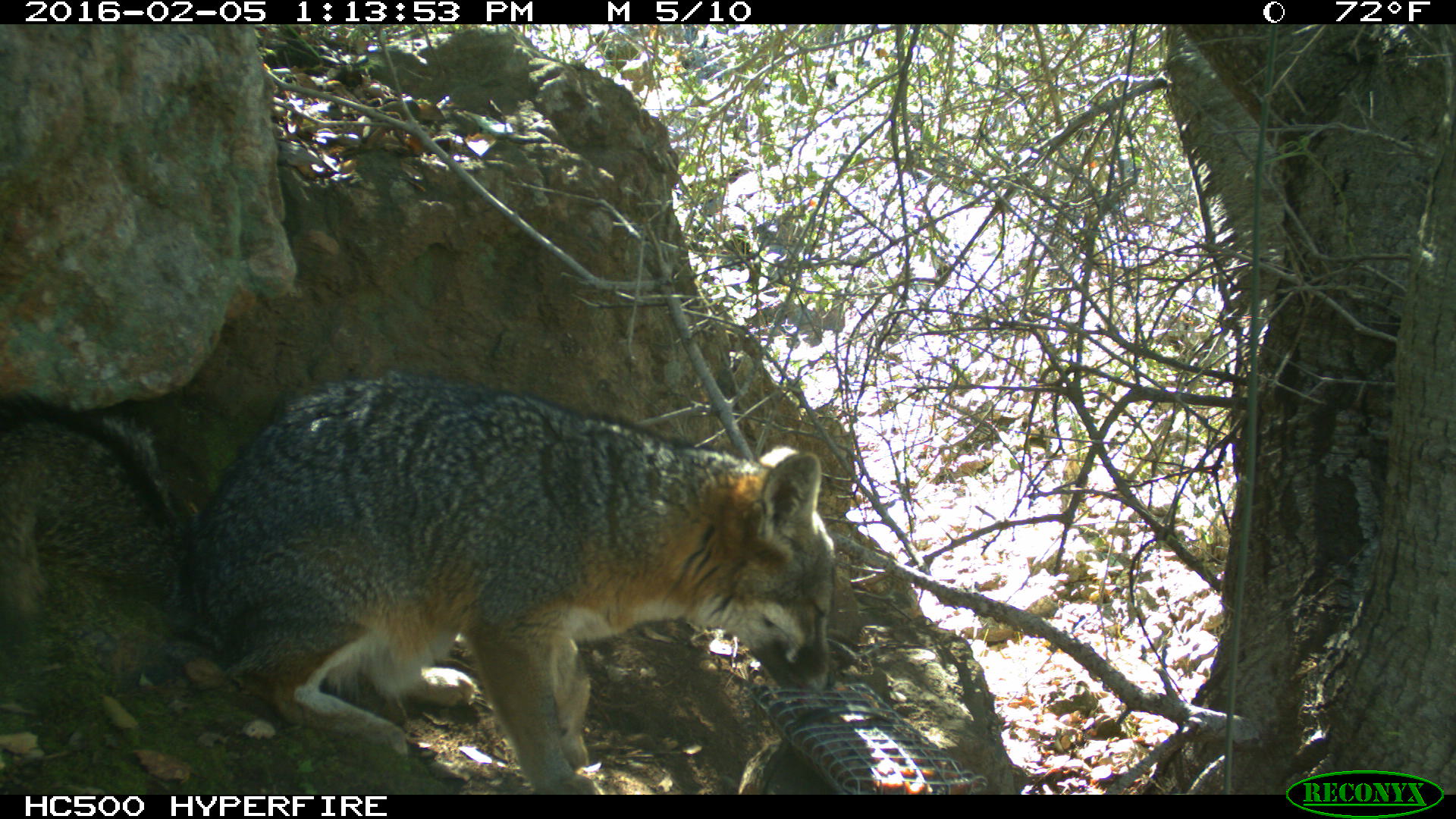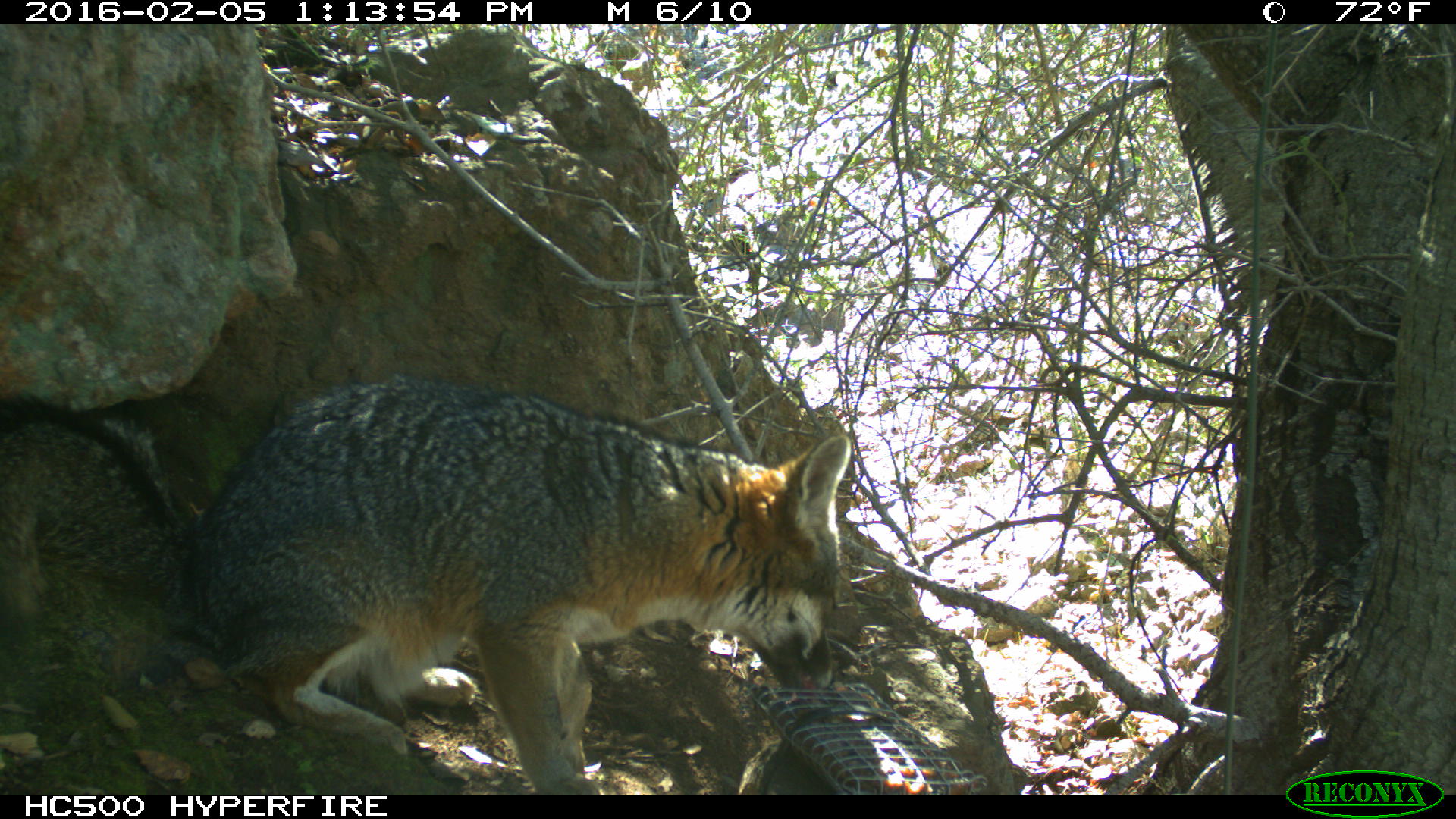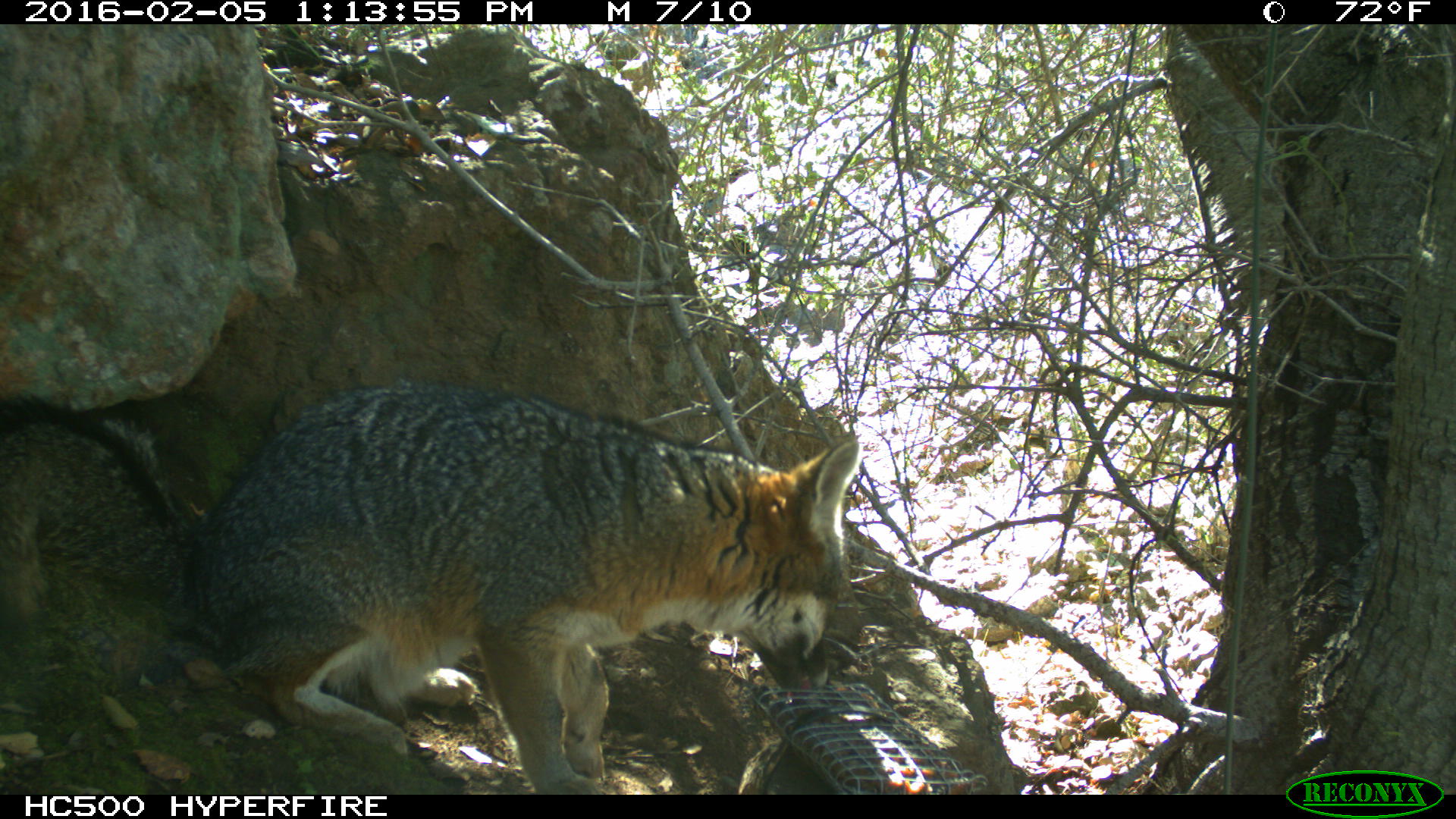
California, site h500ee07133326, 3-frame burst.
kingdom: Animalia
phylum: Chordata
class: Mammalia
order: Carnivora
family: Canidae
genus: Urocyon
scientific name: Urocyon littoralis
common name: island fox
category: fox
Fox (island fox) (Urocyon littoralis).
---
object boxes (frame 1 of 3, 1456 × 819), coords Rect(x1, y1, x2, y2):
fox: Rect(0, 373, 839, 794)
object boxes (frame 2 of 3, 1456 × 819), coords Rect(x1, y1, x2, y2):
fox: Rect(0, 373, 850, 793)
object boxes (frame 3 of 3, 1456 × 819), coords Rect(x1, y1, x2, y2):
fox: Rect(0, 381, 862, 795)